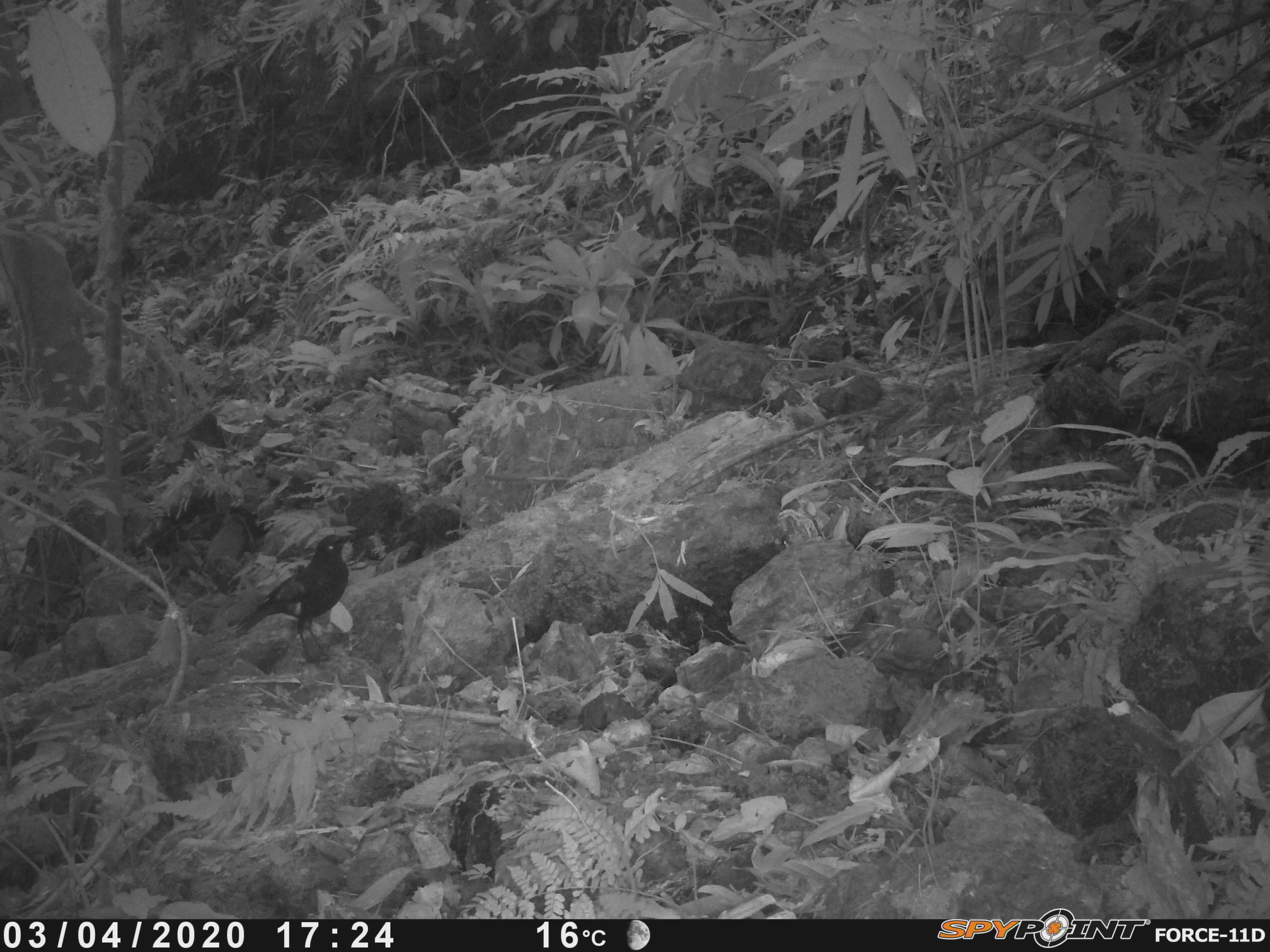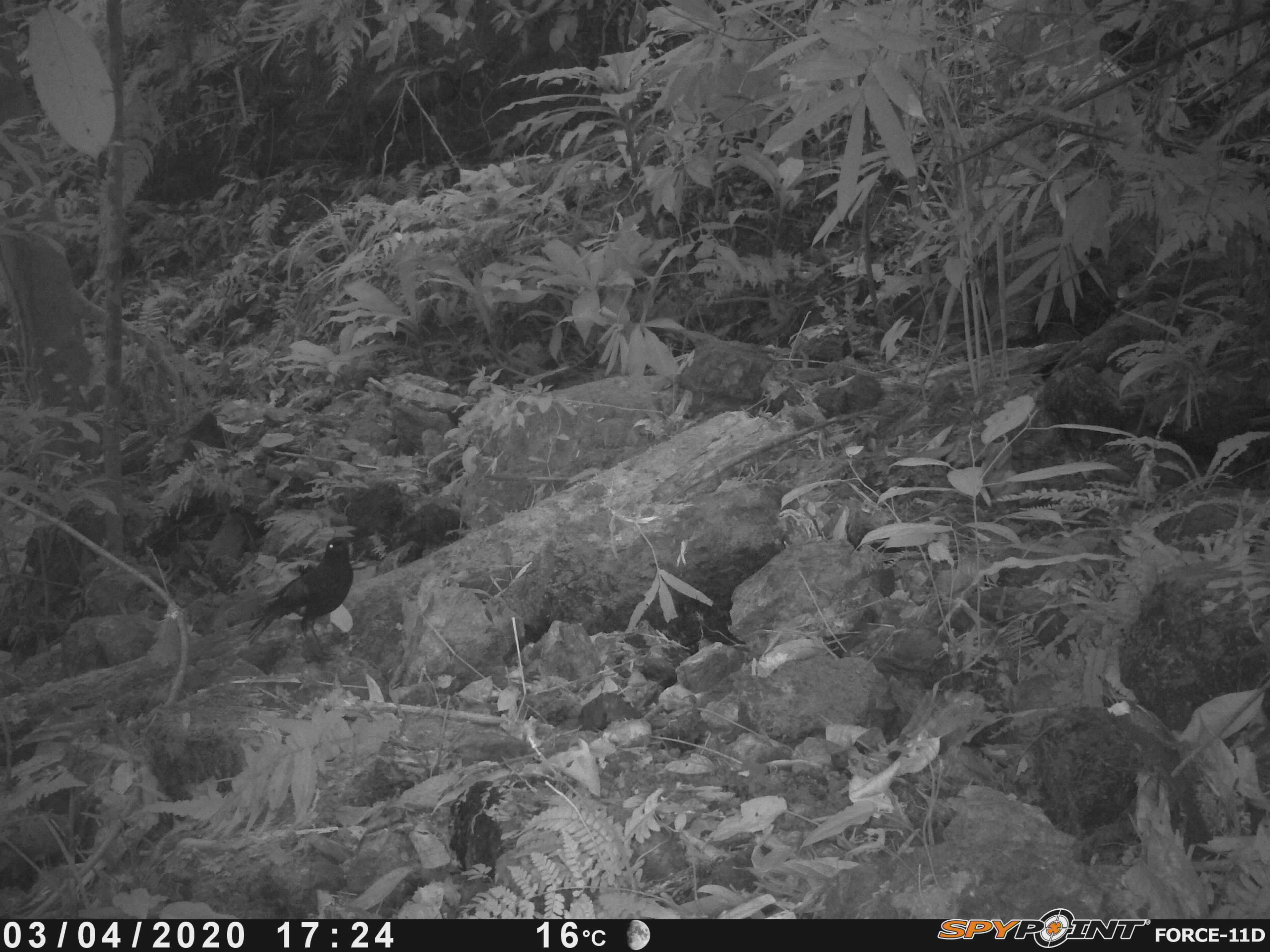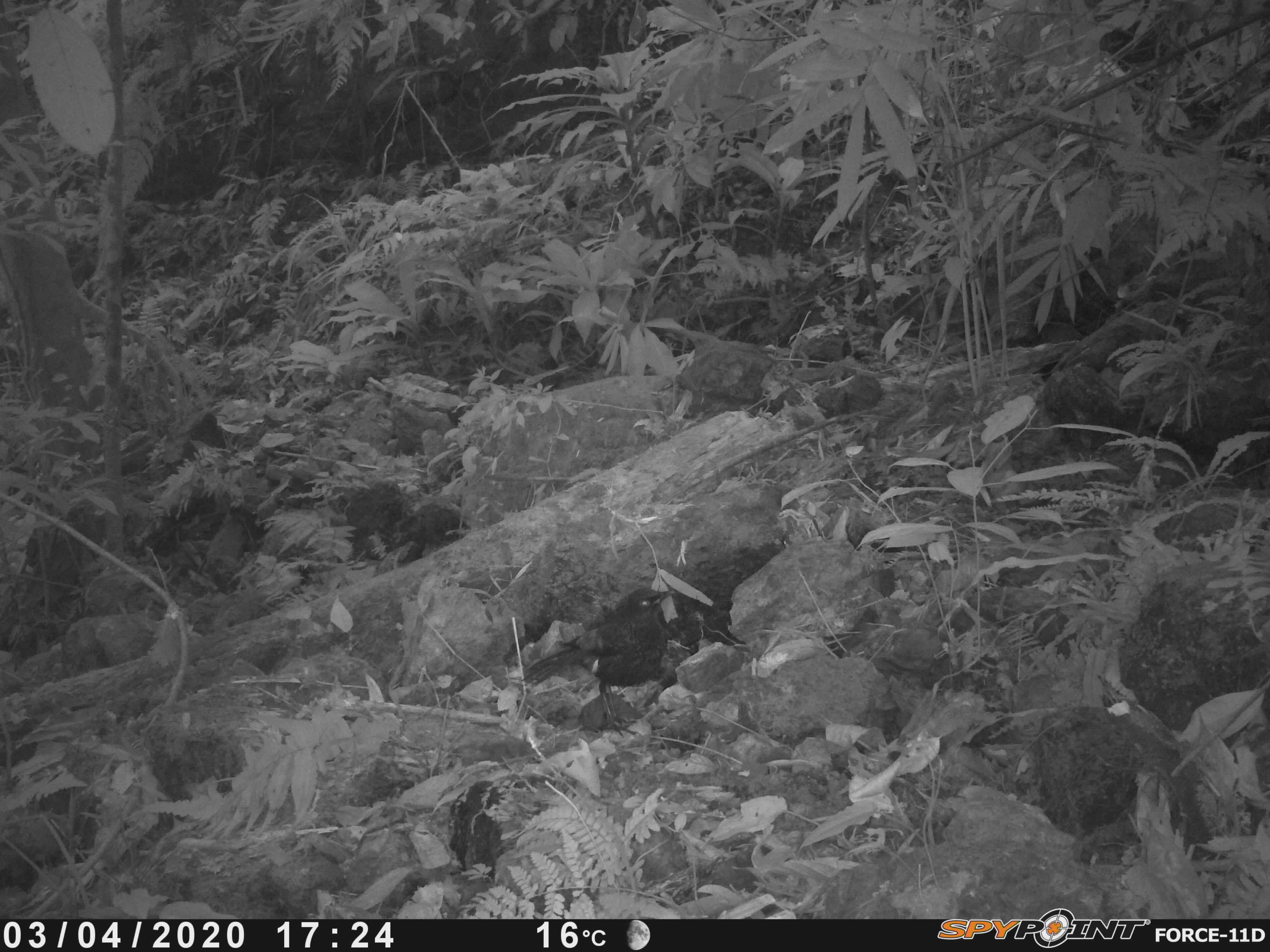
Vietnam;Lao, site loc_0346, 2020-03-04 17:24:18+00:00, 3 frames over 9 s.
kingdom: Animalia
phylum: Chordata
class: Aves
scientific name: Aves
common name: bird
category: unidentified bird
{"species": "unidentified bird (bird) (Aves)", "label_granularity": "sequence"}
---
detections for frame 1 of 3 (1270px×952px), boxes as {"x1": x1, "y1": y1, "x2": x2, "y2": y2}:
unidentified bird: {"x1": 233, "y1": 534, "x2": 352, "y2": 663}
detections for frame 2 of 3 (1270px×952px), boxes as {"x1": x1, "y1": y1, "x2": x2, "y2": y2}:
unidentified bird: {"x1": 246, "y1": 536, "x2": 357, "y2": 662}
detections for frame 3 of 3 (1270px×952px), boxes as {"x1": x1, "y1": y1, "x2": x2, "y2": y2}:
unidentified bird: {"x1": 521, "y1": 587, "x2": 675, "y2": 738}